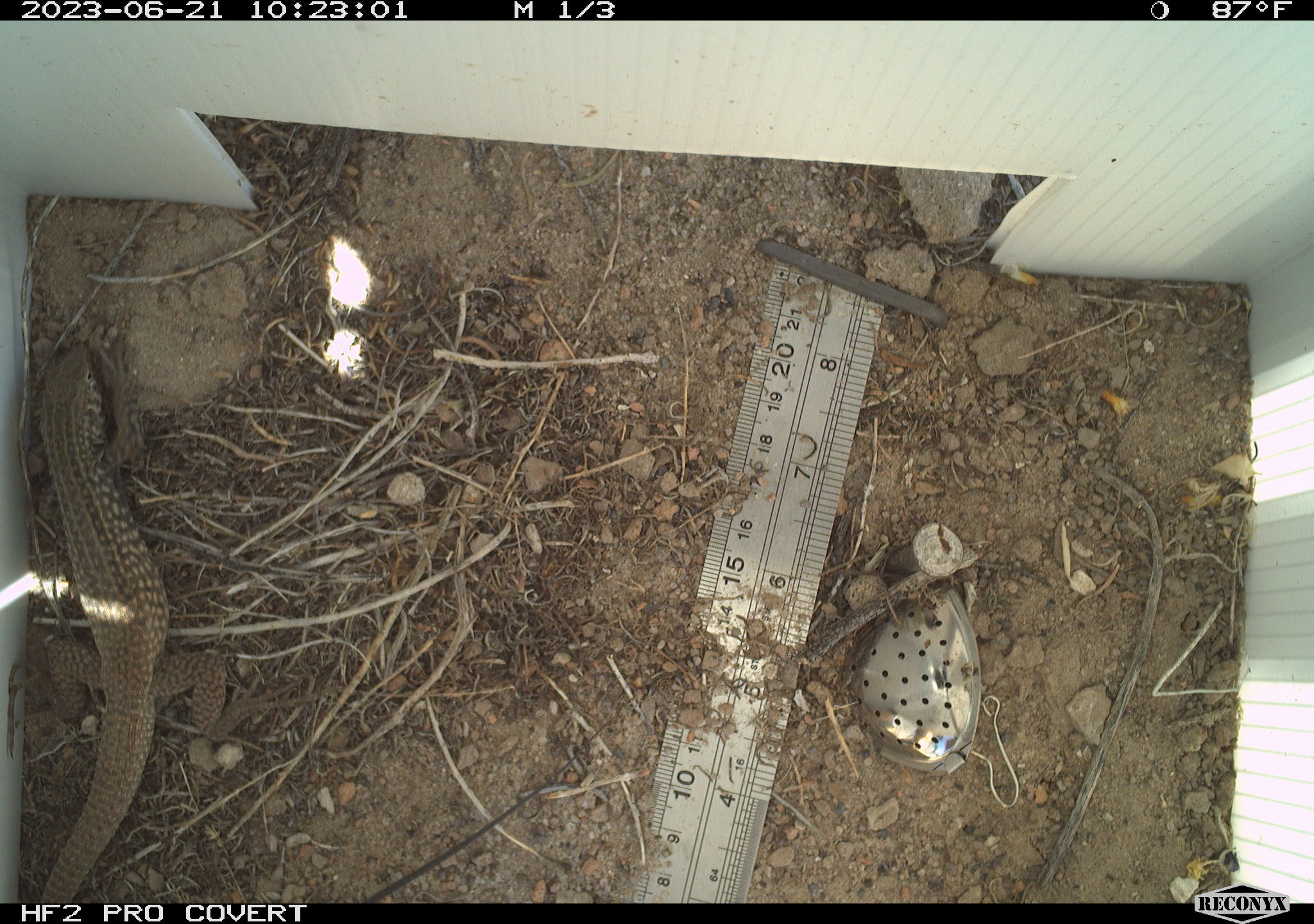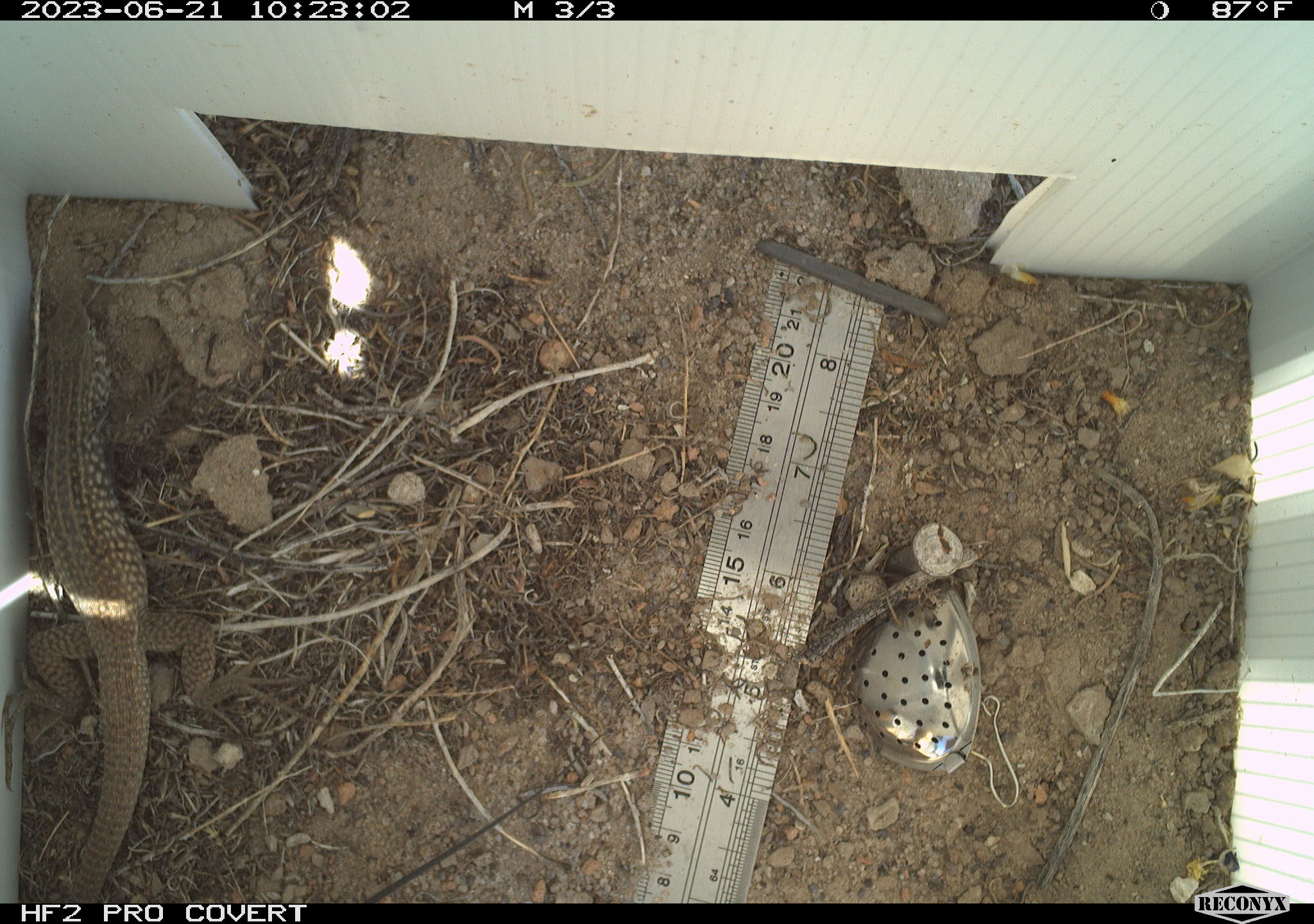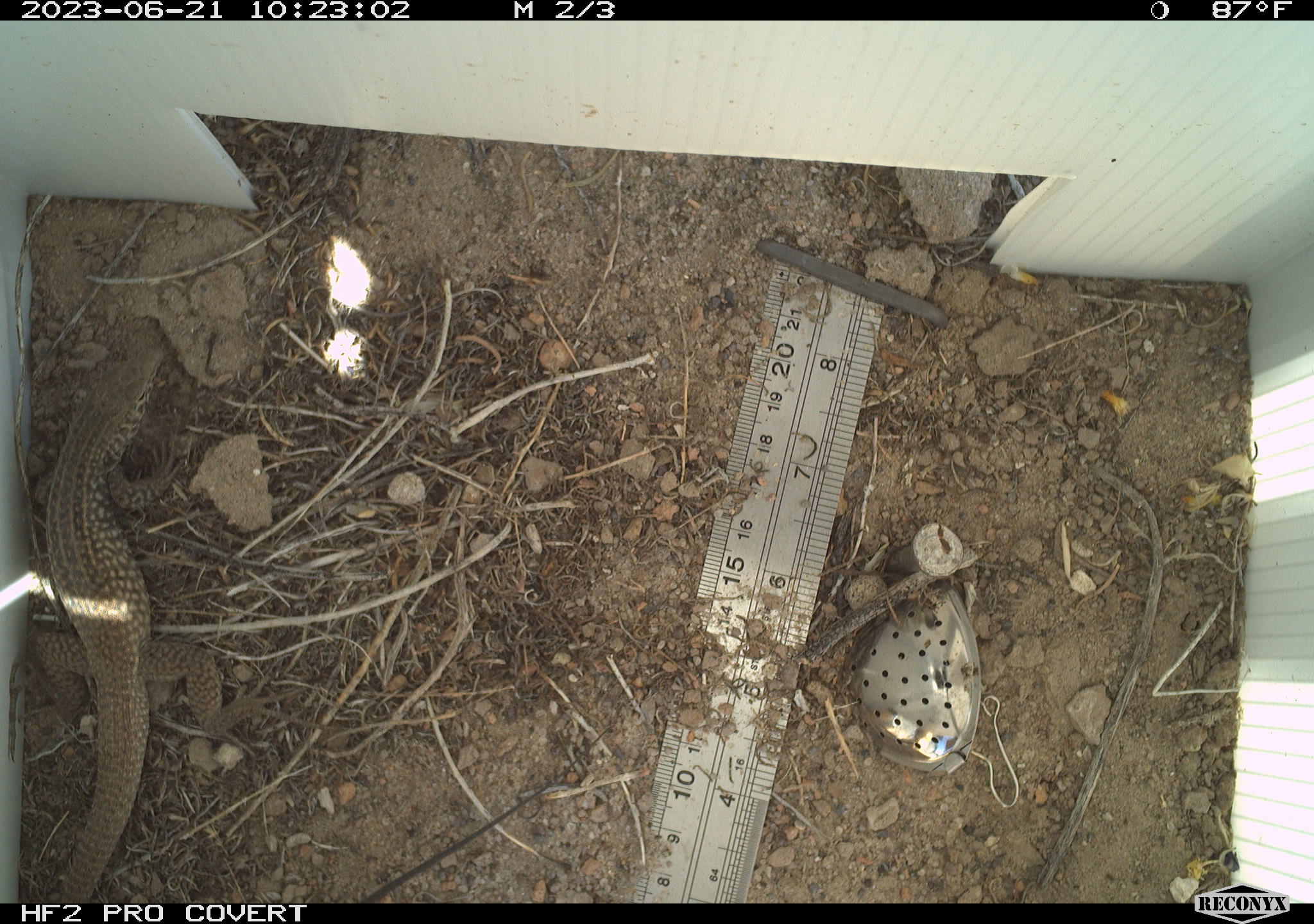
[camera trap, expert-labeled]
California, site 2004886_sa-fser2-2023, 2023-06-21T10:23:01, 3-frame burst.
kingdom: Animalia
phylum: Chordata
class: Reptilia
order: Squamata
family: Teiidae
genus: Aspidoscelis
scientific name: Aspidoscelis tigris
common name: western whiptail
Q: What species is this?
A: Western whiptail (Aspidoscelis tigris).